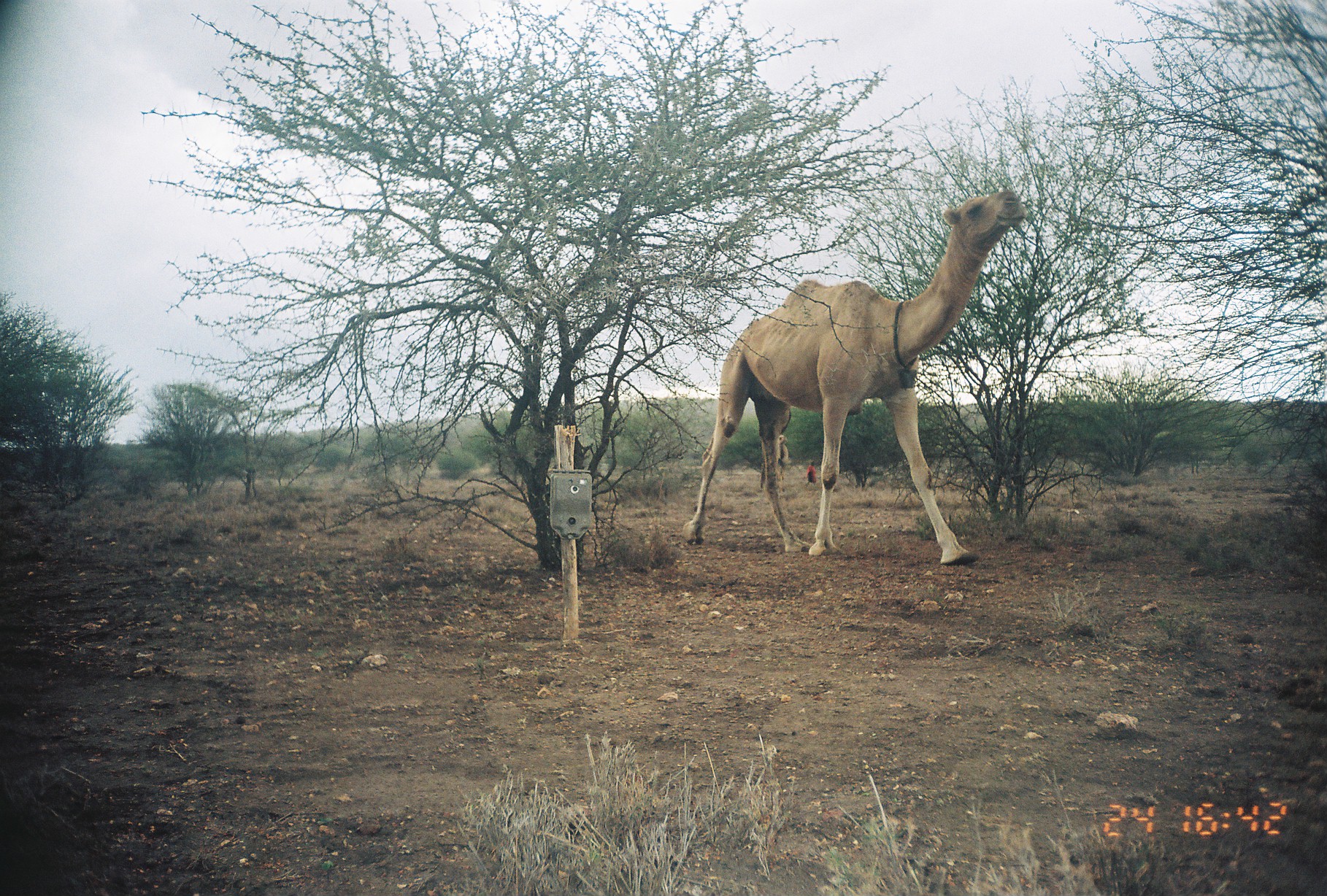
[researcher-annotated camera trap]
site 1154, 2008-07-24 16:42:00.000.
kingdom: Animalia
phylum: Chordata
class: Mammalia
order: Artiodactyla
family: Camelidae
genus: Camelus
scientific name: Camelus dromedarius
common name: dromedary camel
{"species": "Camelus dromedarius (dromedary camel)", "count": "2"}